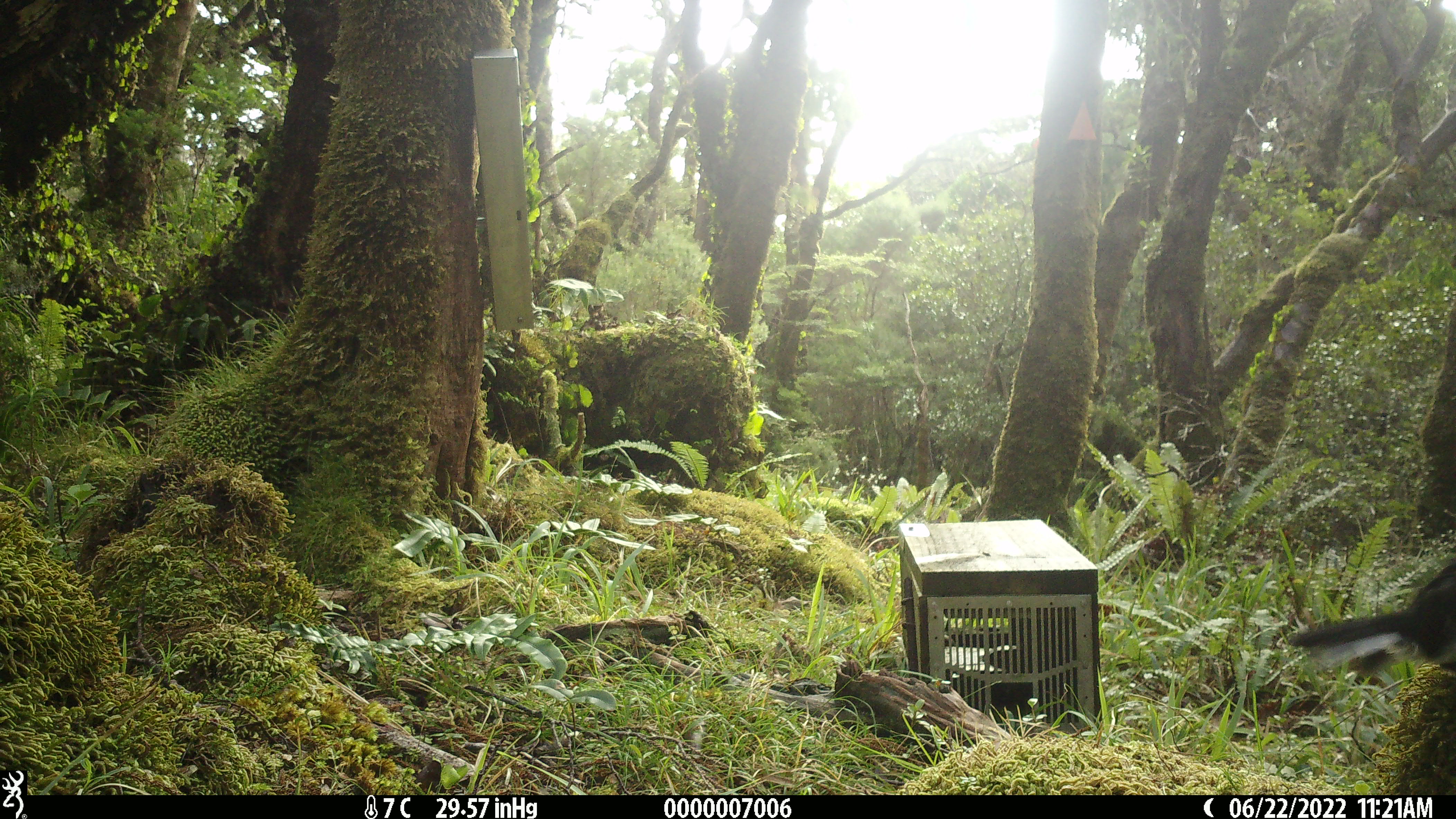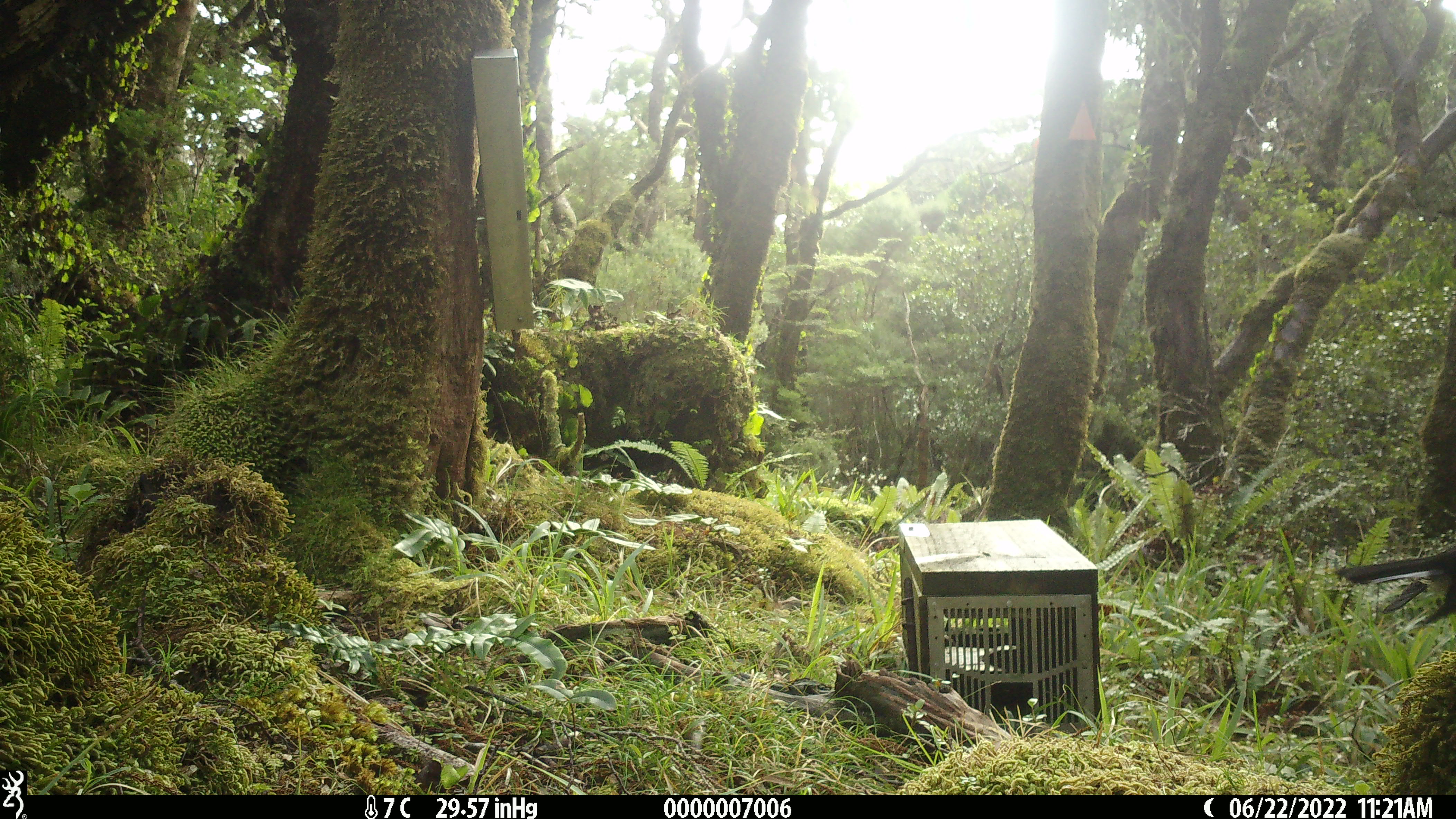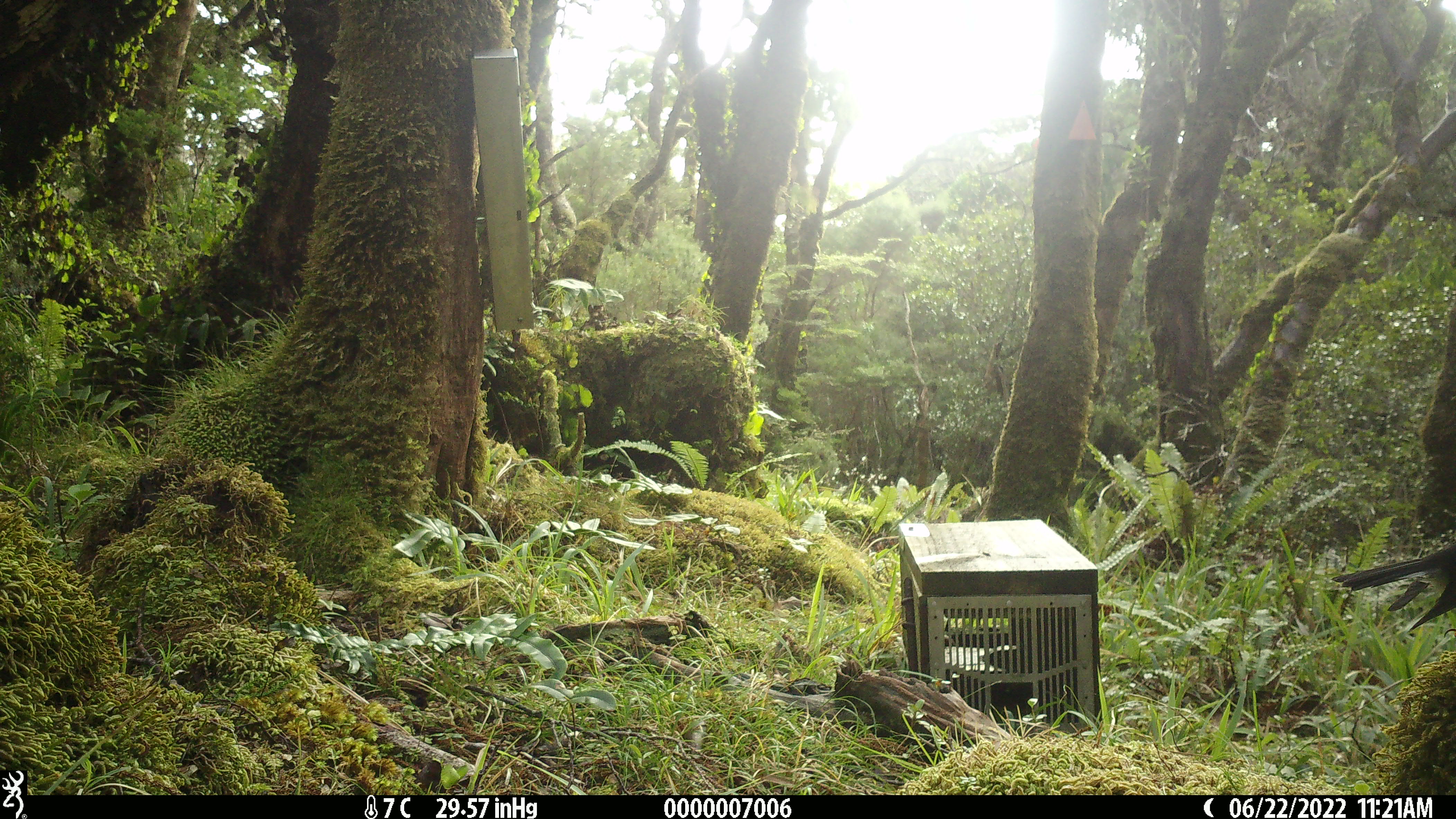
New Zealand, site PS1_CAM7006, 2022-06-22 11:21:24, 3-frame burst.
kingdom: Animalia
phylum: Chordata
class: Aves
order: Passeriformes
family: Petroicidae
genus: Petroica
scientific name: Petroica macrocephala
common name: tomtit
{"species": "tomtit (Petroica macrocephala)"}